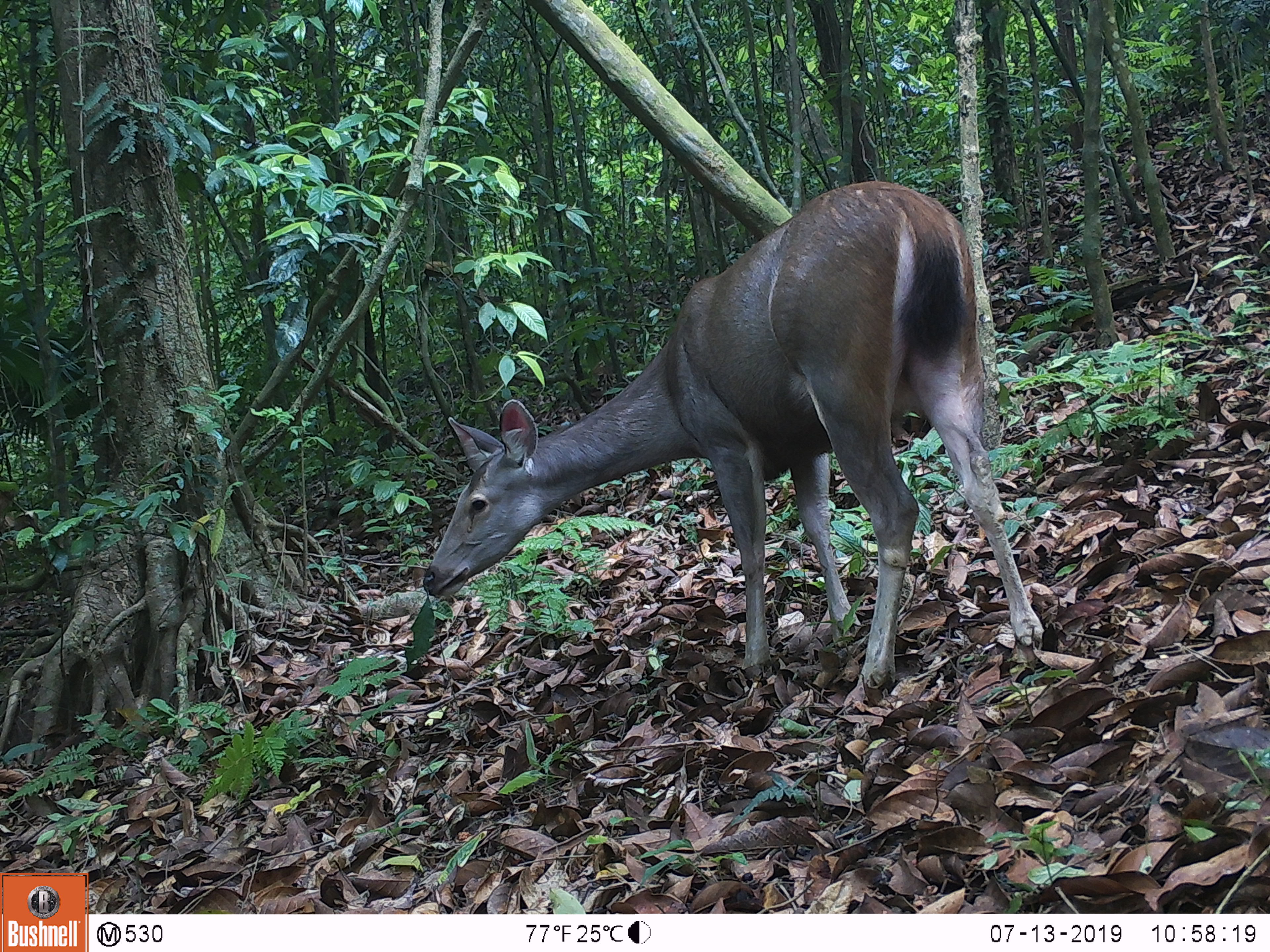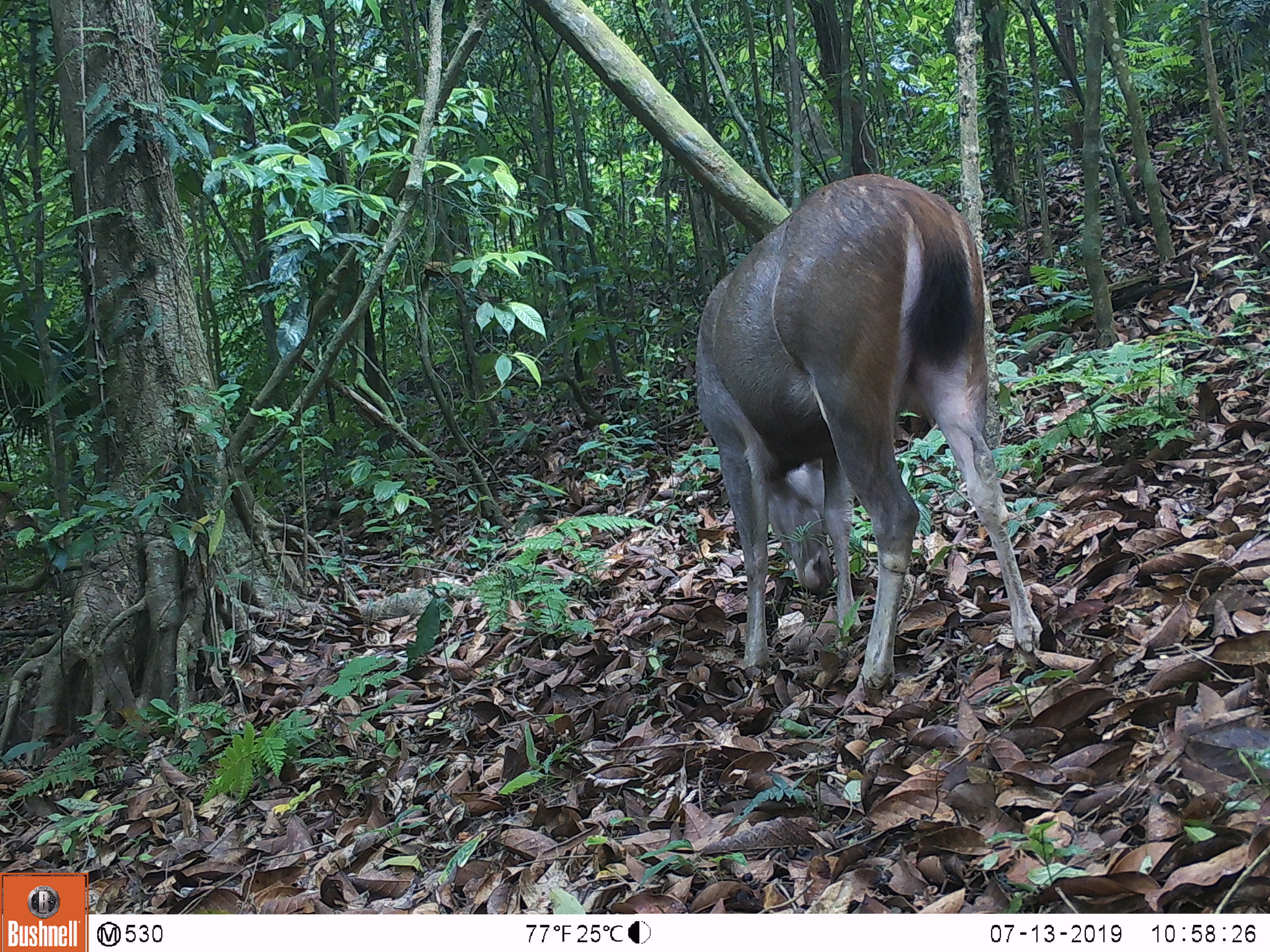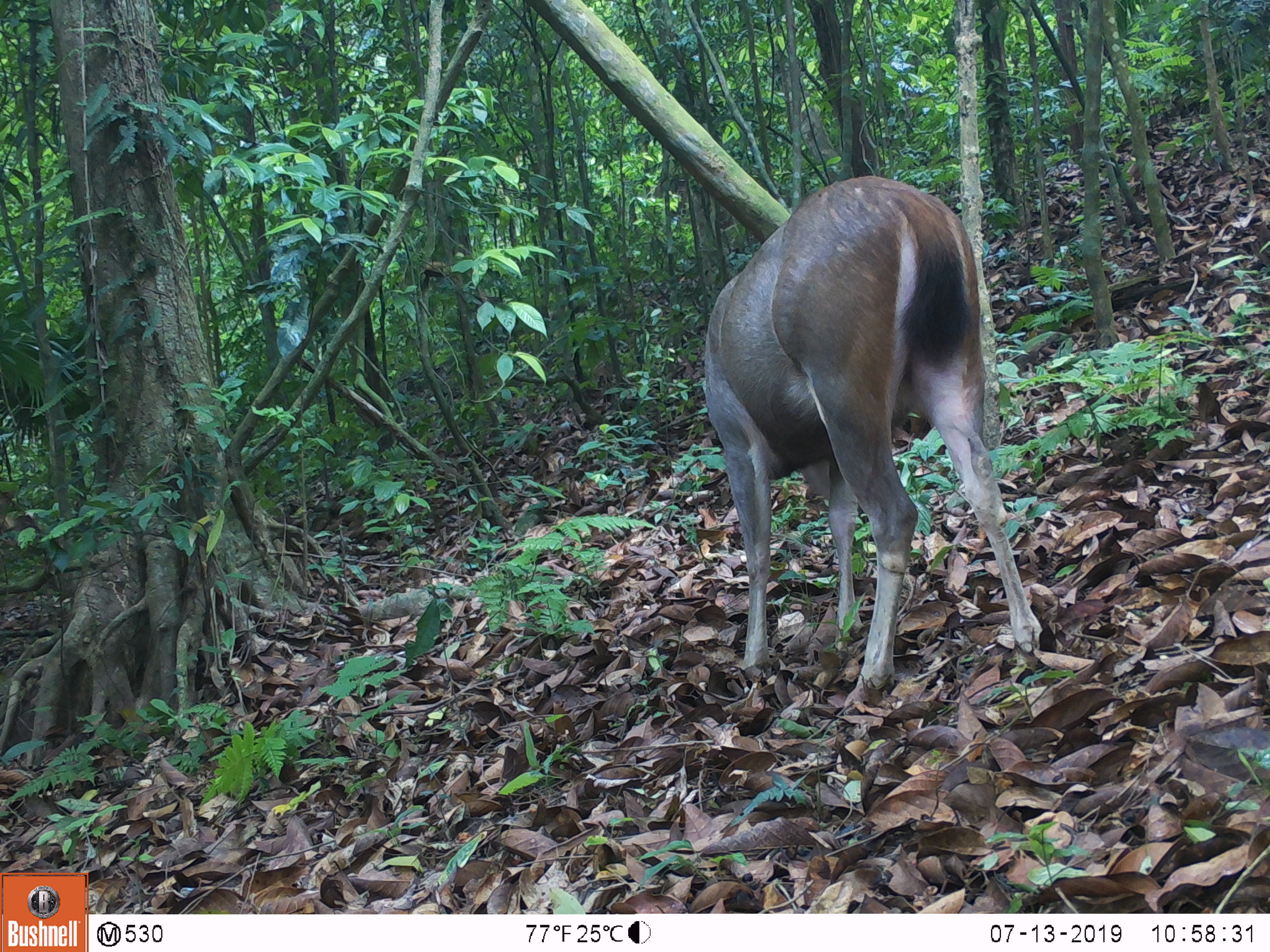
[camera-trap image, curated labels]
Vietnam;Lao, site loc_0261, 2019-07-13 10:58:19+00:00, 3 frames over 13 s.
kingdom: Animalia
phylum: Chordata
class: Mammalia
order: Artiodactyla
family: Cervidae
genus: Rusa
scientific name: Rusa unicolor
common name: sambar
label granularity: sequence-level